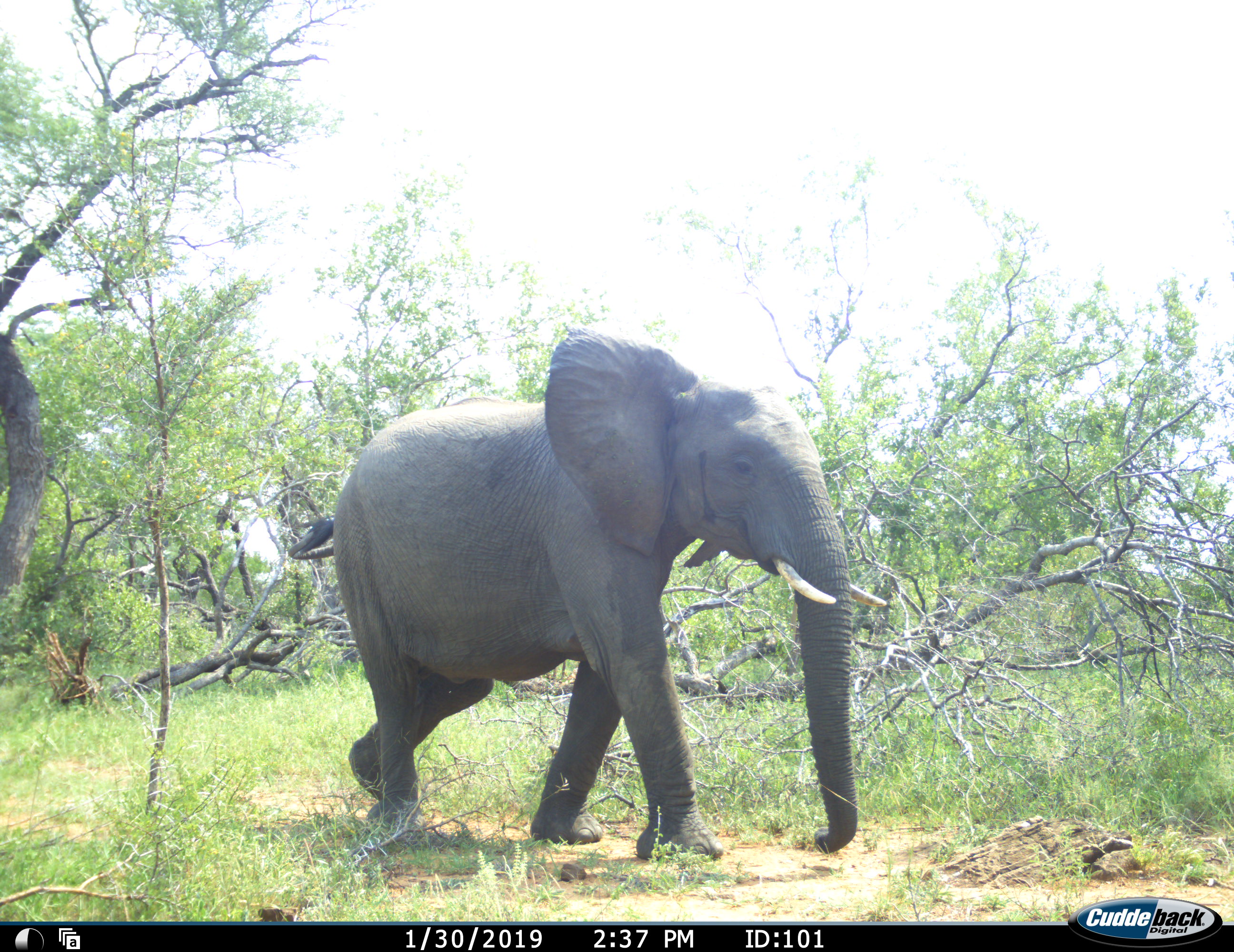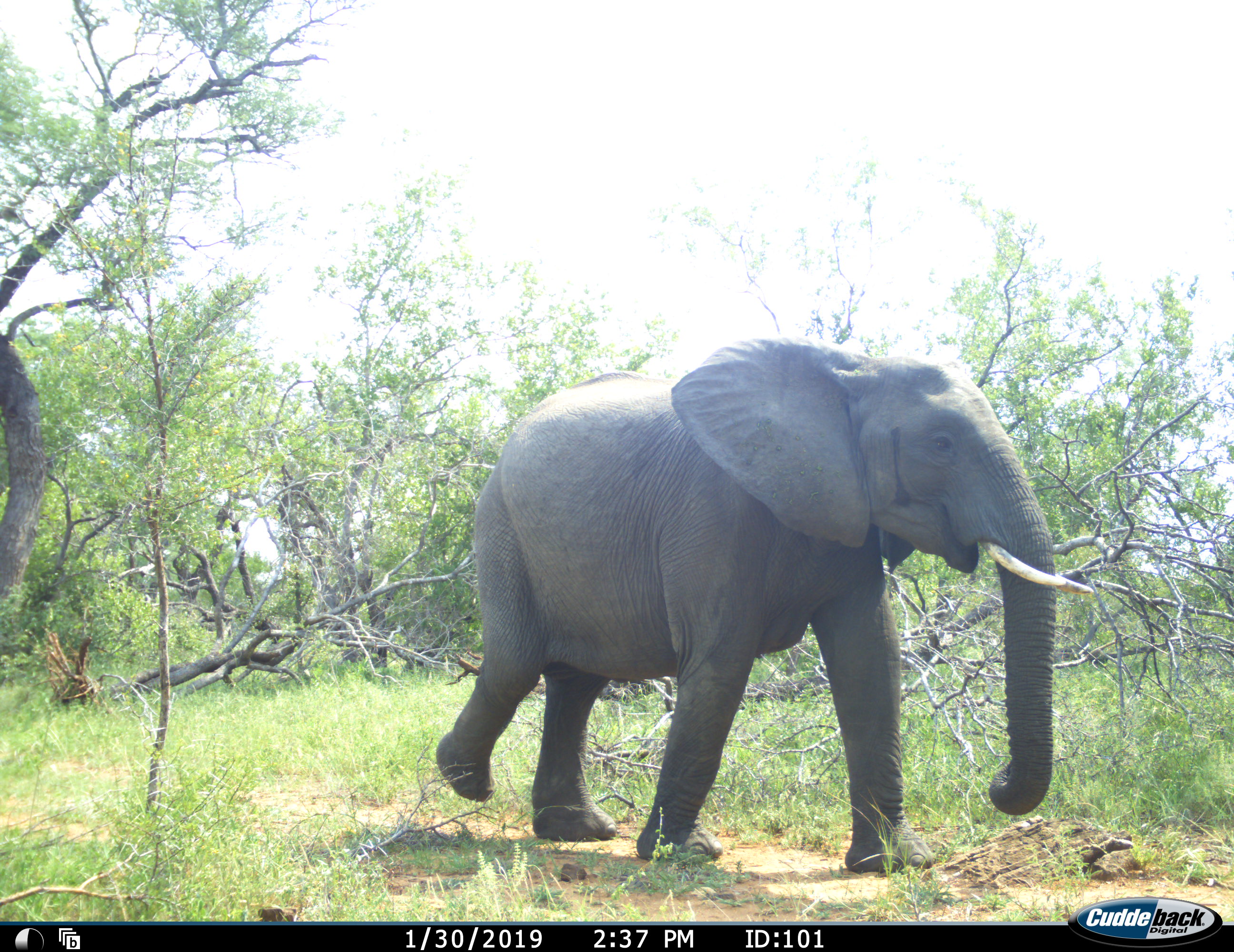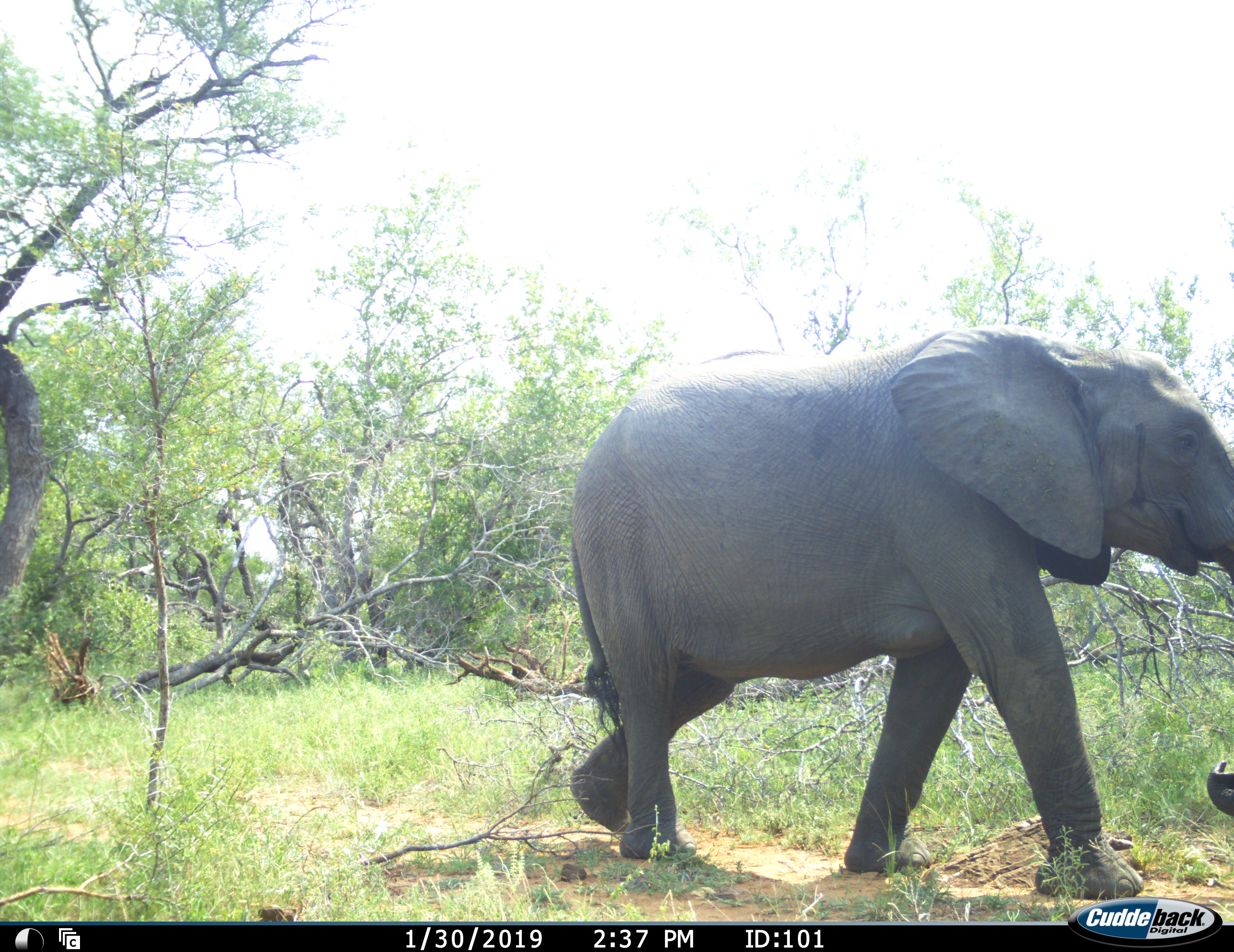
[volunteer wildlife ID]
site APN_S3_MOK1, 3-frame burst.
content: unidentified animal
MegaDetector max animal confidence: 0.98